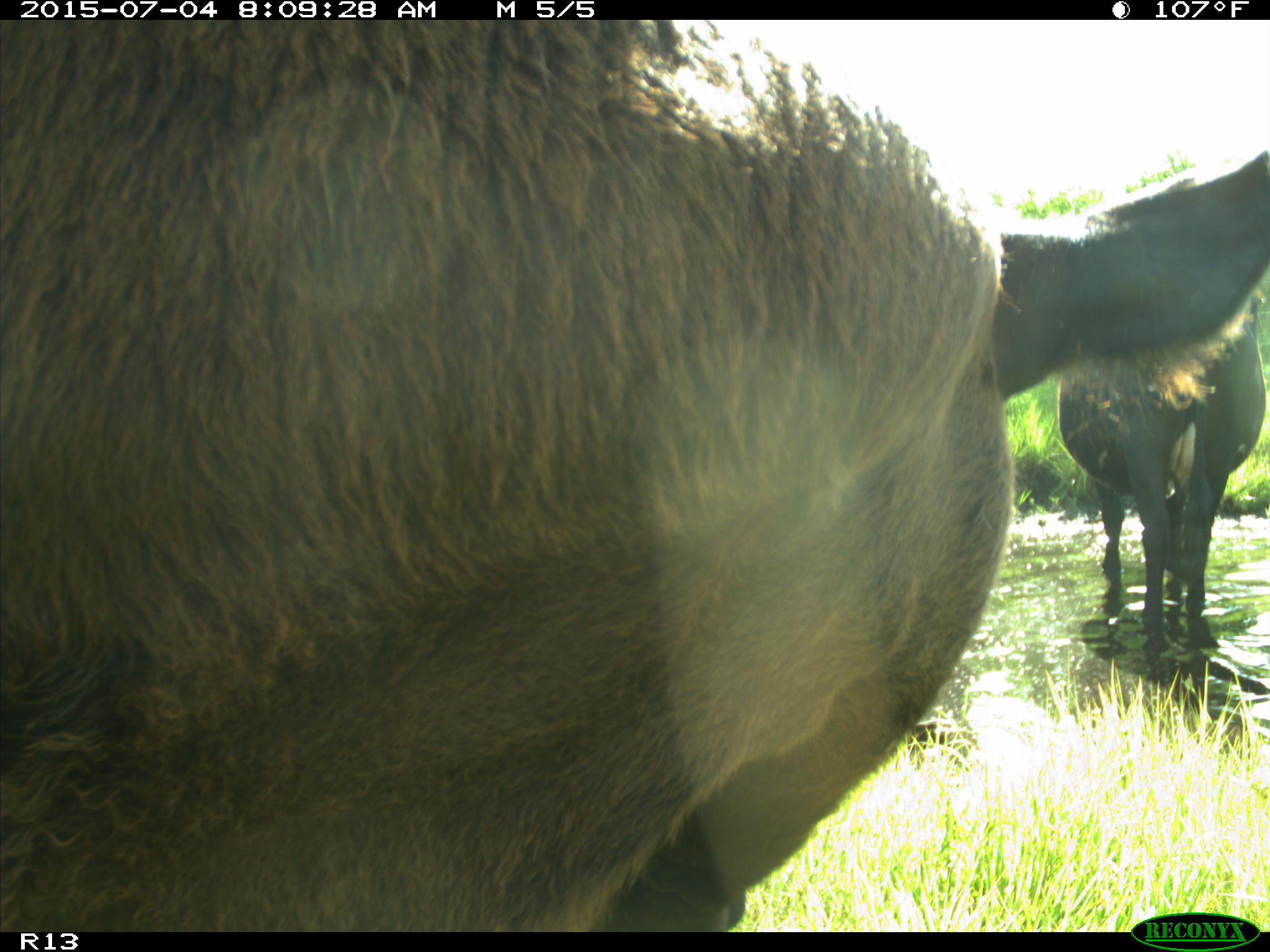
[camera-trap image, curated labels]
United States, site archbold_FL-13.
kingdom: Animalia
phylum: Chordata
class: Mammalia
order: Artiodactyla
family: Bovidae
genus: Bos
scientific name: Bos taurus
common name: domestic cow